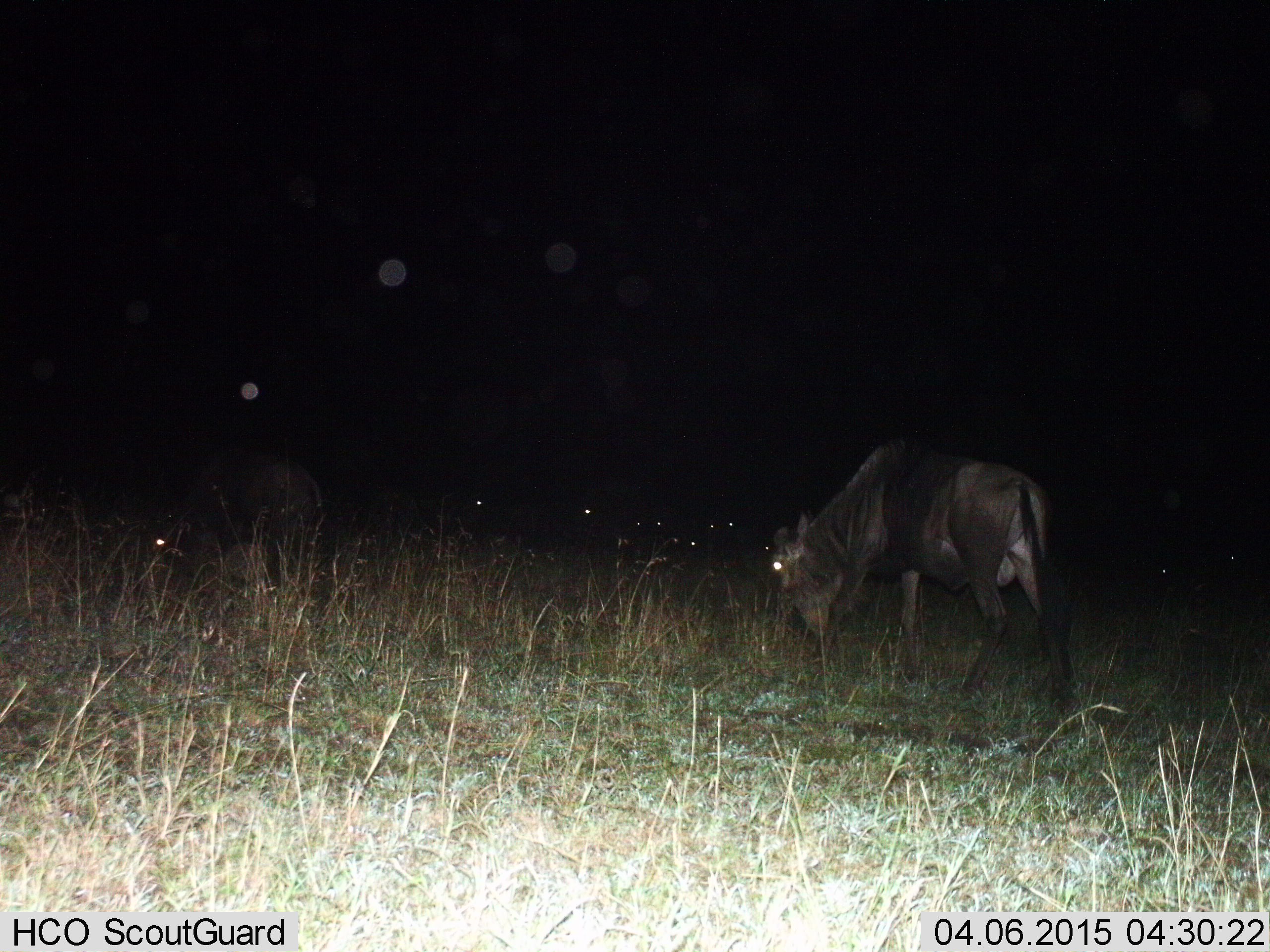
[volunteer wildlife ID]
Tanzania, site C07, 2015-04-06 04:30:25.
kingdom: Animalia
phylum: Chordata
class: Mammalia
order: Artiodactyla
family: Bovidae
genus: Connochaetes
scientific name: Connochaetes taurinus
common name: blue wildebeest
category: wildebeest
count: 6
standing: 50%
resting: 10%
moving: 0%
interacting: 0%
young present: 0%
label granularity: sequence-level